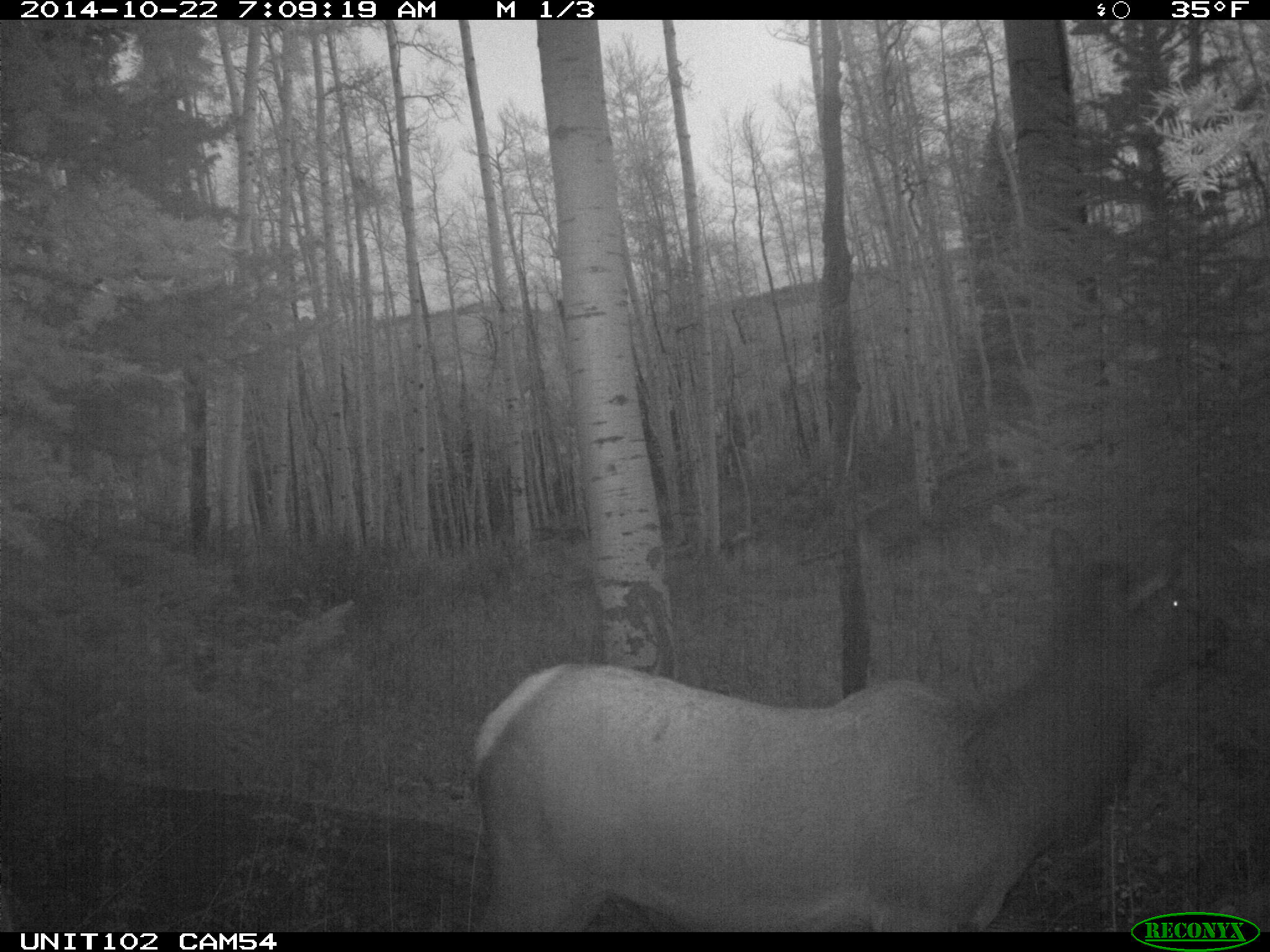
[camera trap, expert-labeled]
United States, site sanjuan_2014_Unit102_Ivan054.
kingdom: Animalia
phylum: Chordata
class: Mammalia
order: Artiodactyla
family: Cervidae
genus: Cervus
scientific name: Cervus elaphus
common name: red deer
Cervus elaphus (red deer).